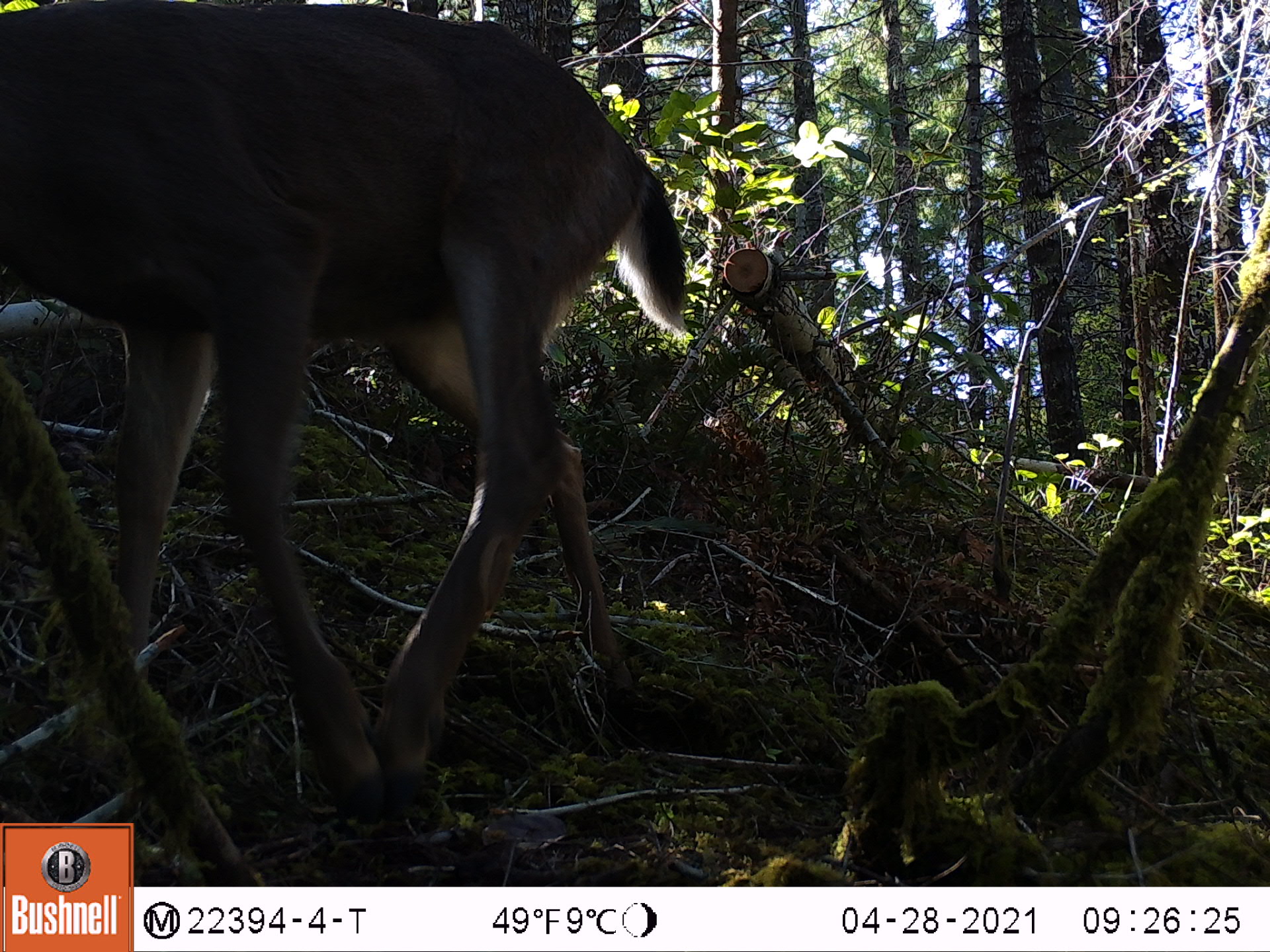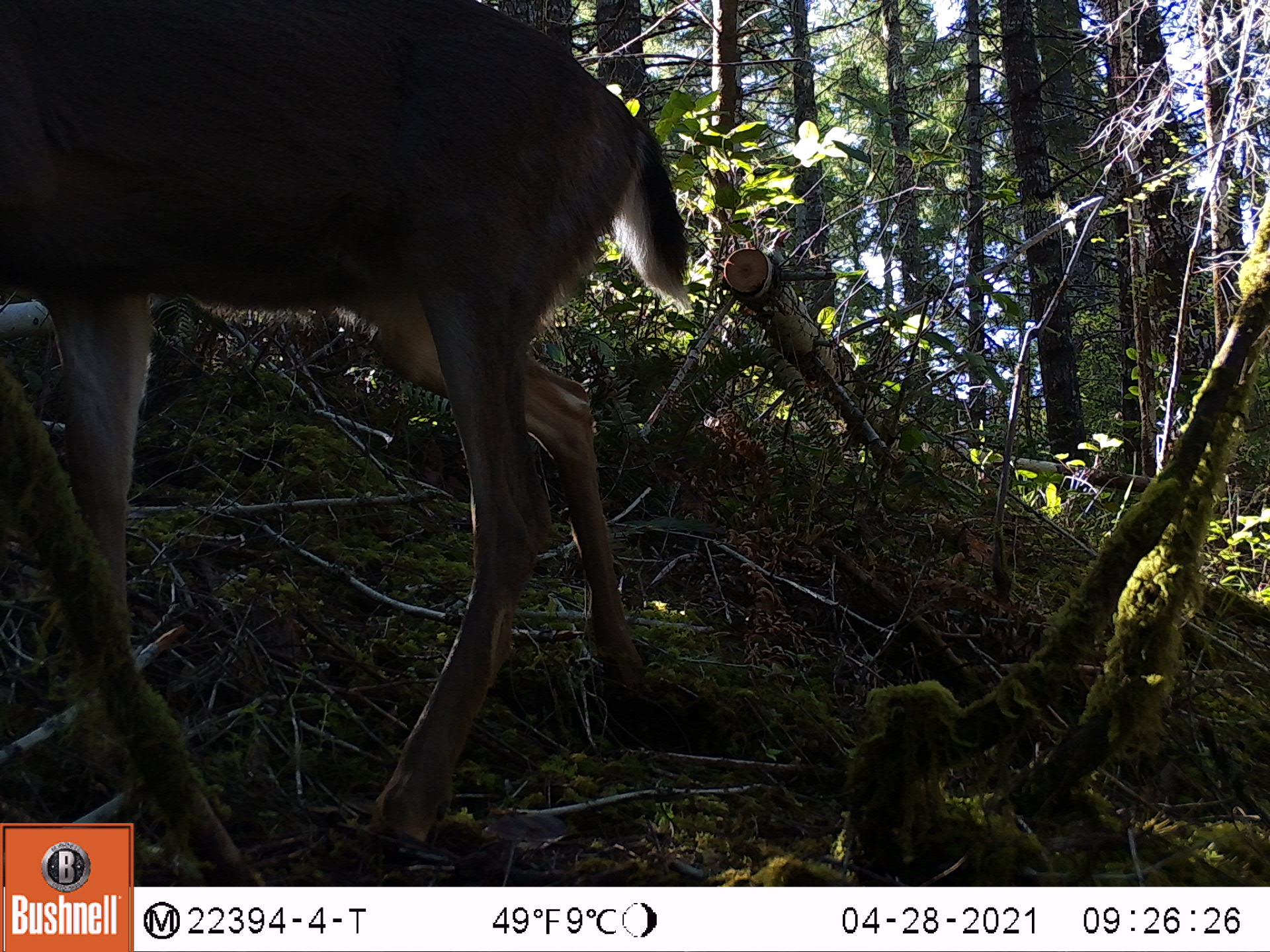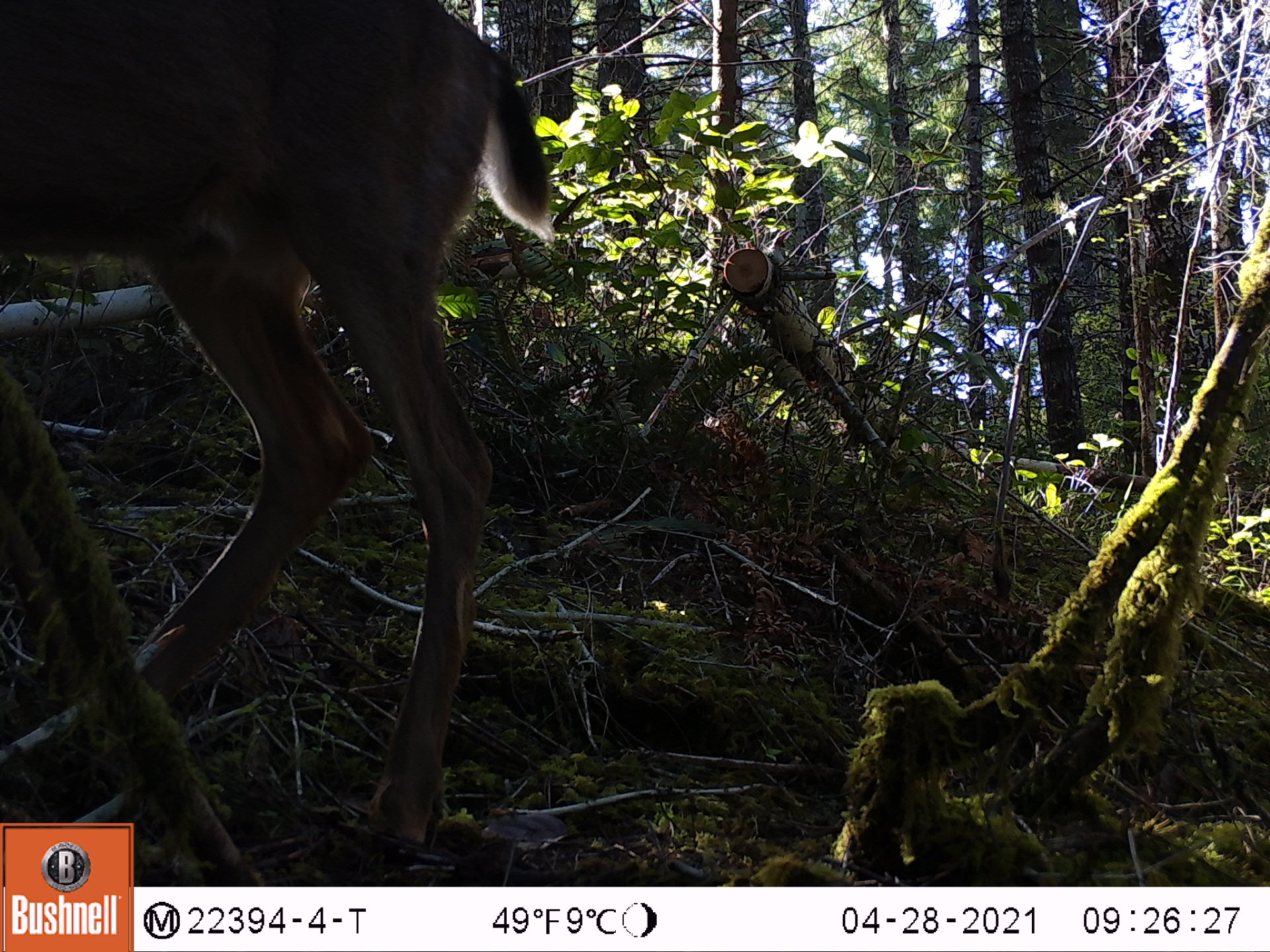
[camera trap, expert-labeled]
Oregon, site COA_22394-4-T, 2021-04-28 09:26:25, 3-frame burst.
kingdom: Animalia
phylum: Chordata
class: Mammalia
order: Artiodactyla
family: Cervidae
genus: Odocoileus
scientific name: Odocoileus hemionus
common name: black-tailed deer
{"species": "black-tailed deer (Odocoileus hemionus)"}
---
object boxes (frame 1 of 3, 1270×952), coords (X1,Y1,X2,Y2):
black-tailed deer: (0,0,710,818)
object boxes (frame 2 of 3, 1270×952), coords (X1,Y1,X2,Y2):
black-tailed deer: (0,2,709,819)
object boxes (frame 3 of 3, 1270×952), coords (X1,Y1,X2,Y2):
black-tailed deer: (1,0,564,821)